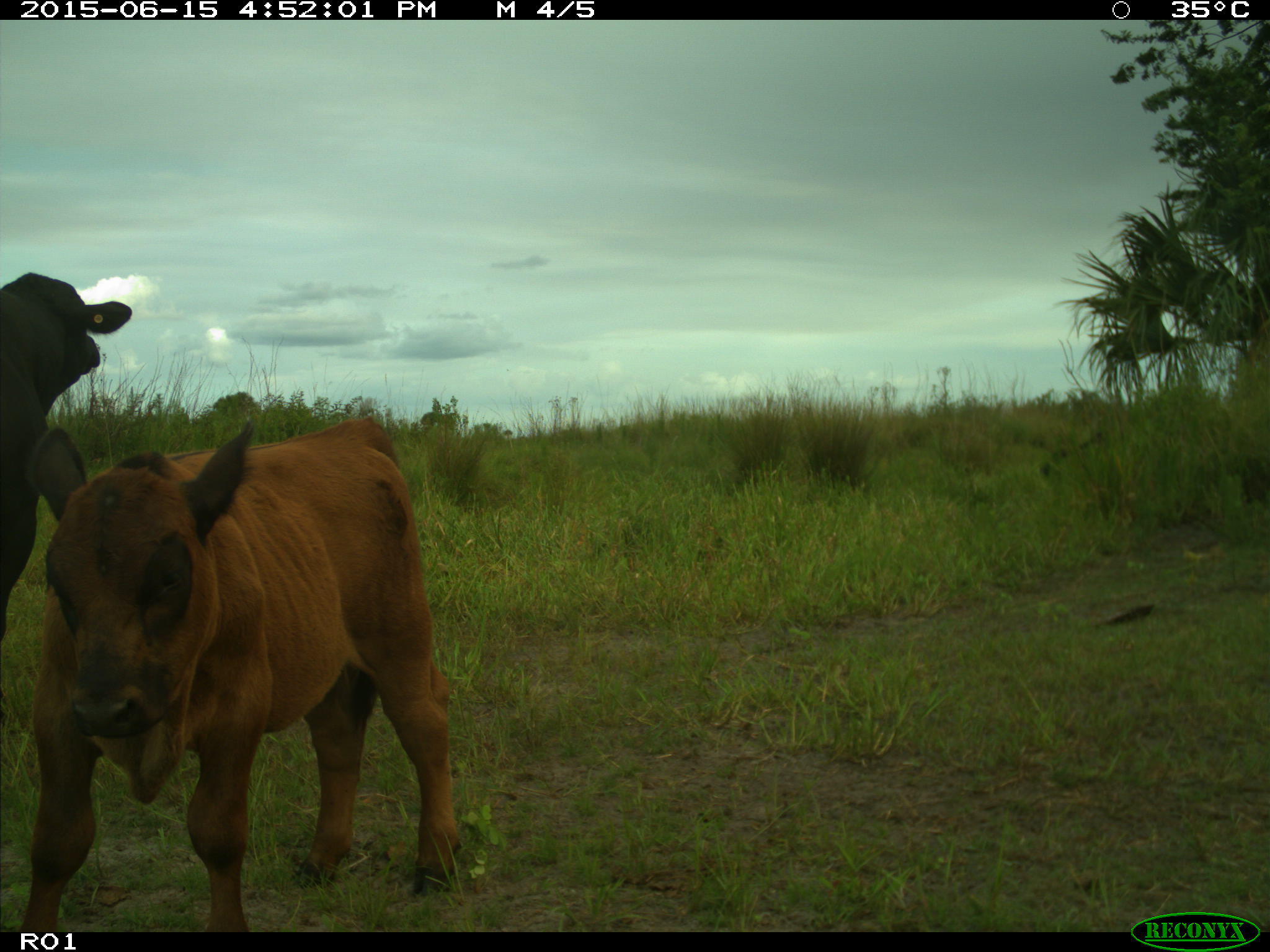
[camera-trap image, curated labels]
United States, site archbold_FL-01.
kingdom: Animalia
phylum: Chordata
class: Mammalia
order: Artiodactyla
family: Bovidae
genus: Bos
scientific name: Bos taurus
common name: domestic cow